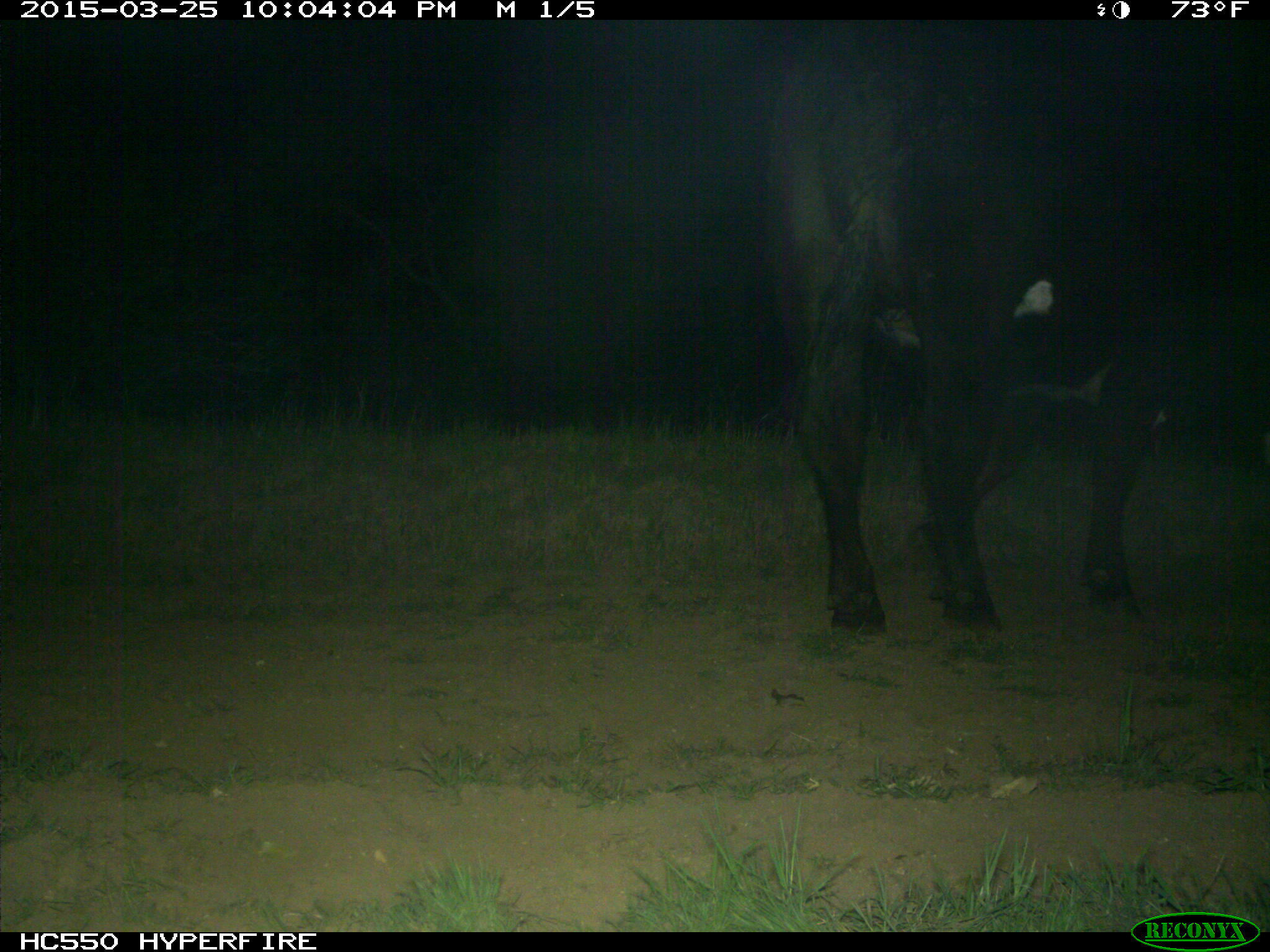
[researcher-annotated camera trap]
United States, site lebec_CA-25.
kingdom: Animalia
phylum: Chordata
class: Mammalia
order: Artiodactyla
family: Bovidae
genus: Bos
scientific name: Bos taurus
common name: domestic cow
Bos taurus (domestic cow).